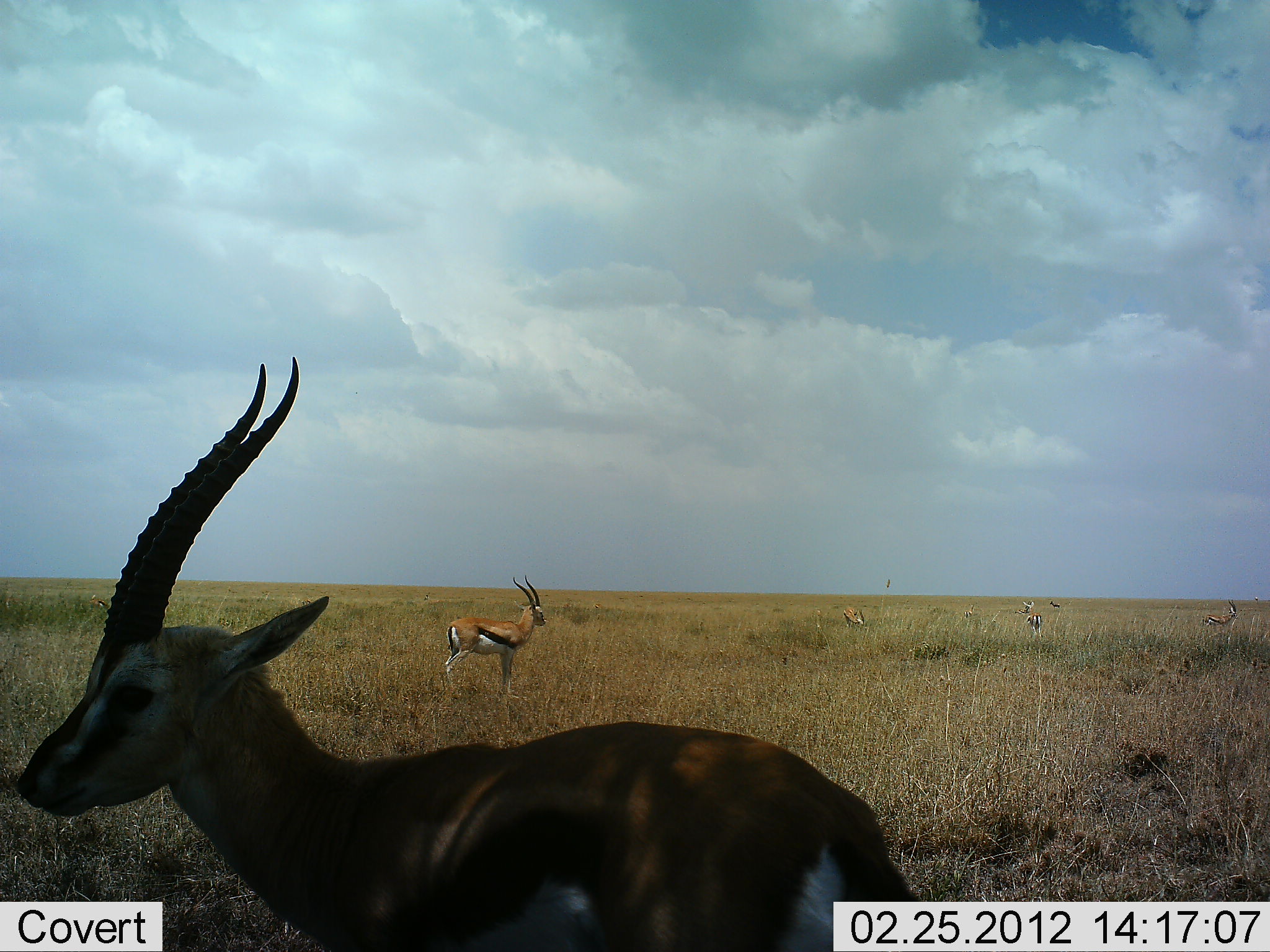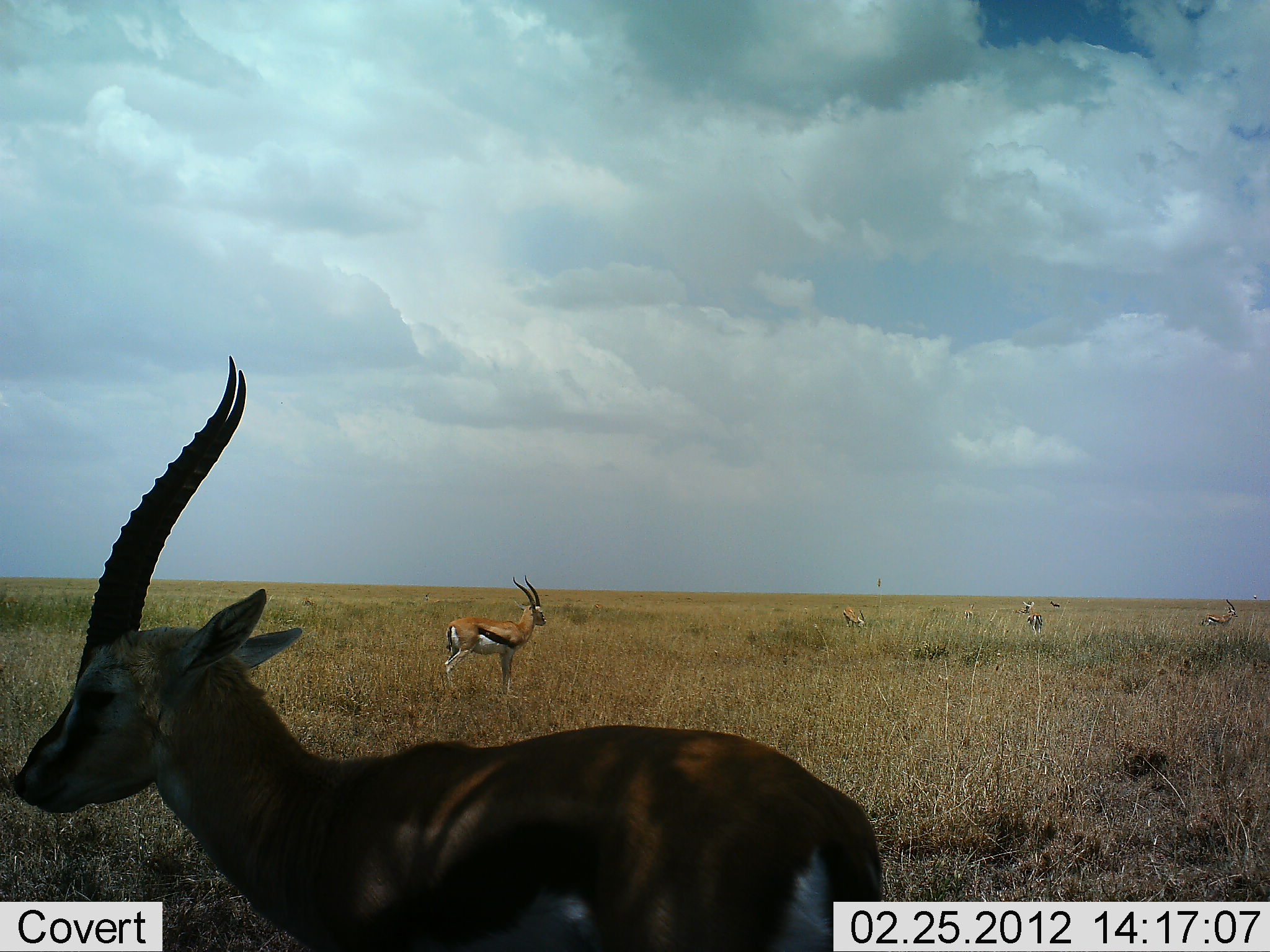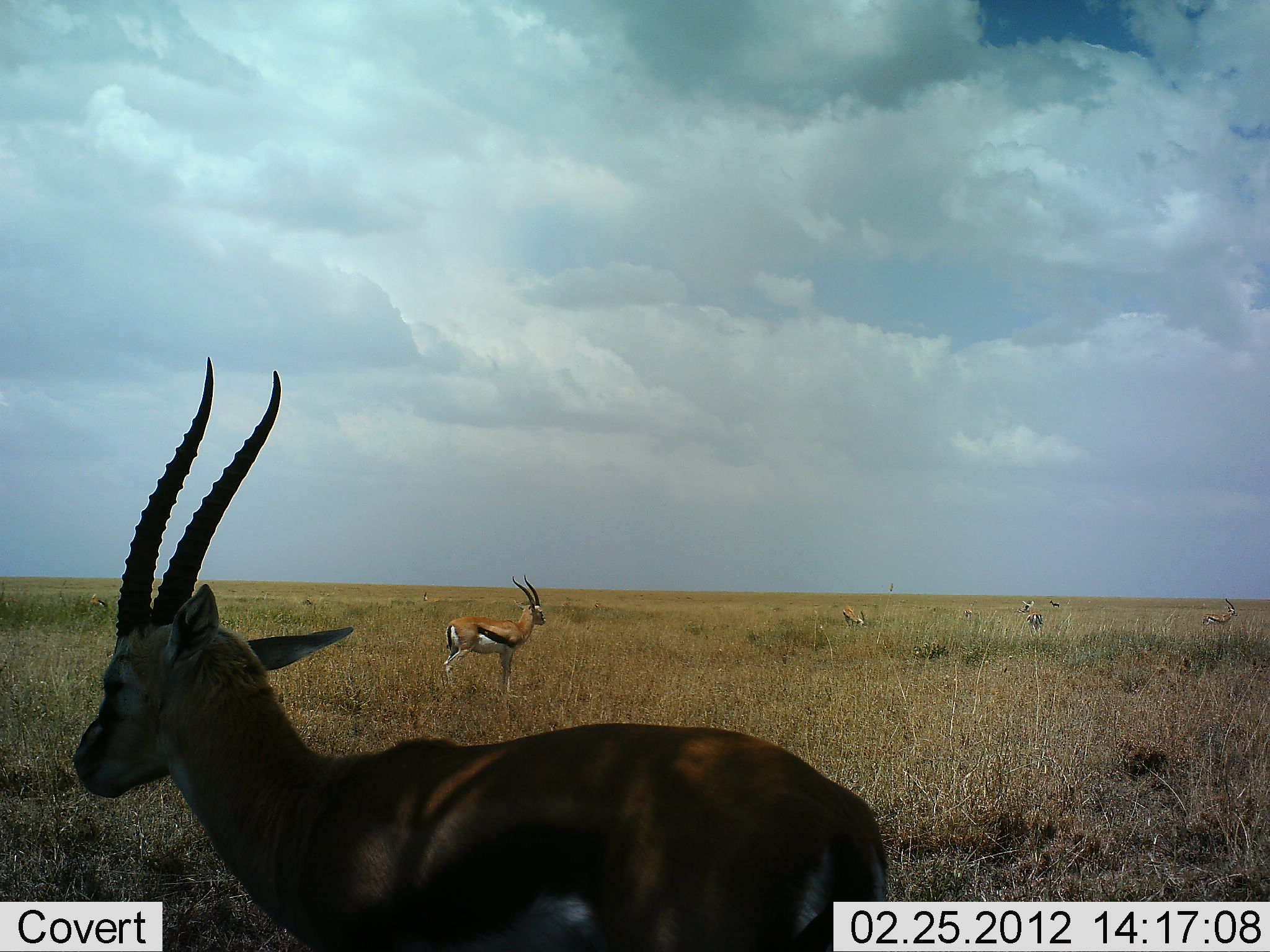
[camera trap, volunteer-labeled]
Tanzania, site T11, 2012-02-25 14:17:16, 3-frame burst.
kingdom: Animalia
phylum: Chordata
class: Mammalia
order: Artiodactyla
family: Bovidae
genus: Eudorcas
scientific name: Eudorcas thomsonii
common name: thomson's gazelle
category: gazellethomsons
Gazellethomsons (thomson's gazelle) (Eudorcas thomsonii), count 5. Behavior (volunteer vote fractions): standing 100%, resting 0%, moving 0%, interacting 7%. Young present (vote fraction): 0%. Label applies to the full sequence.